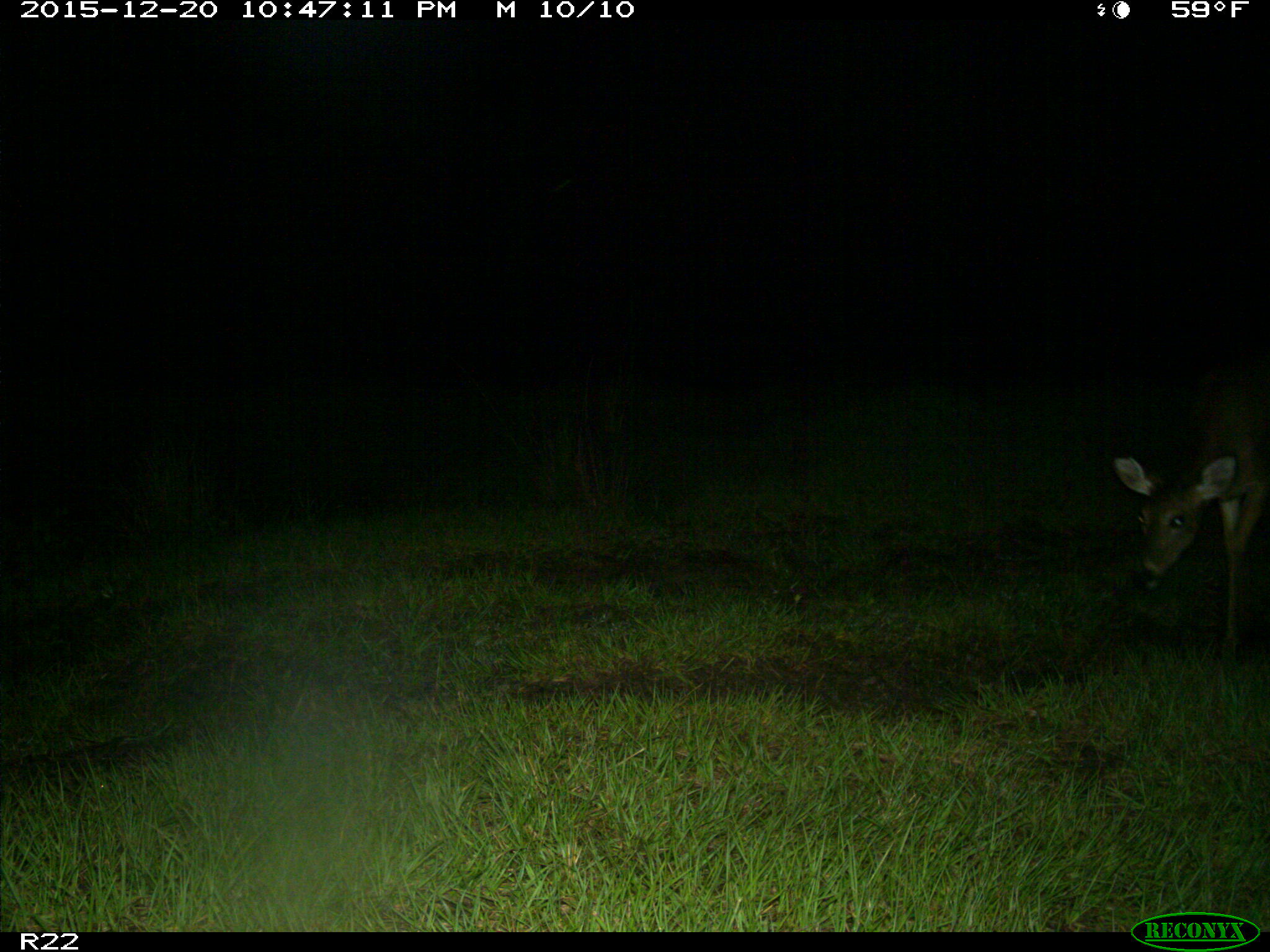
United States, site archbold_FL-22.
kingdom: Animalia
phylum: Chordata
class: Mammalia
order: Artiodactyla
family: Cervidae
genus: Odocoileus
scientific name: Odocoileus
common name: deer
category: unidentified deer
Unidentified deer (deer) (Odocoileus).